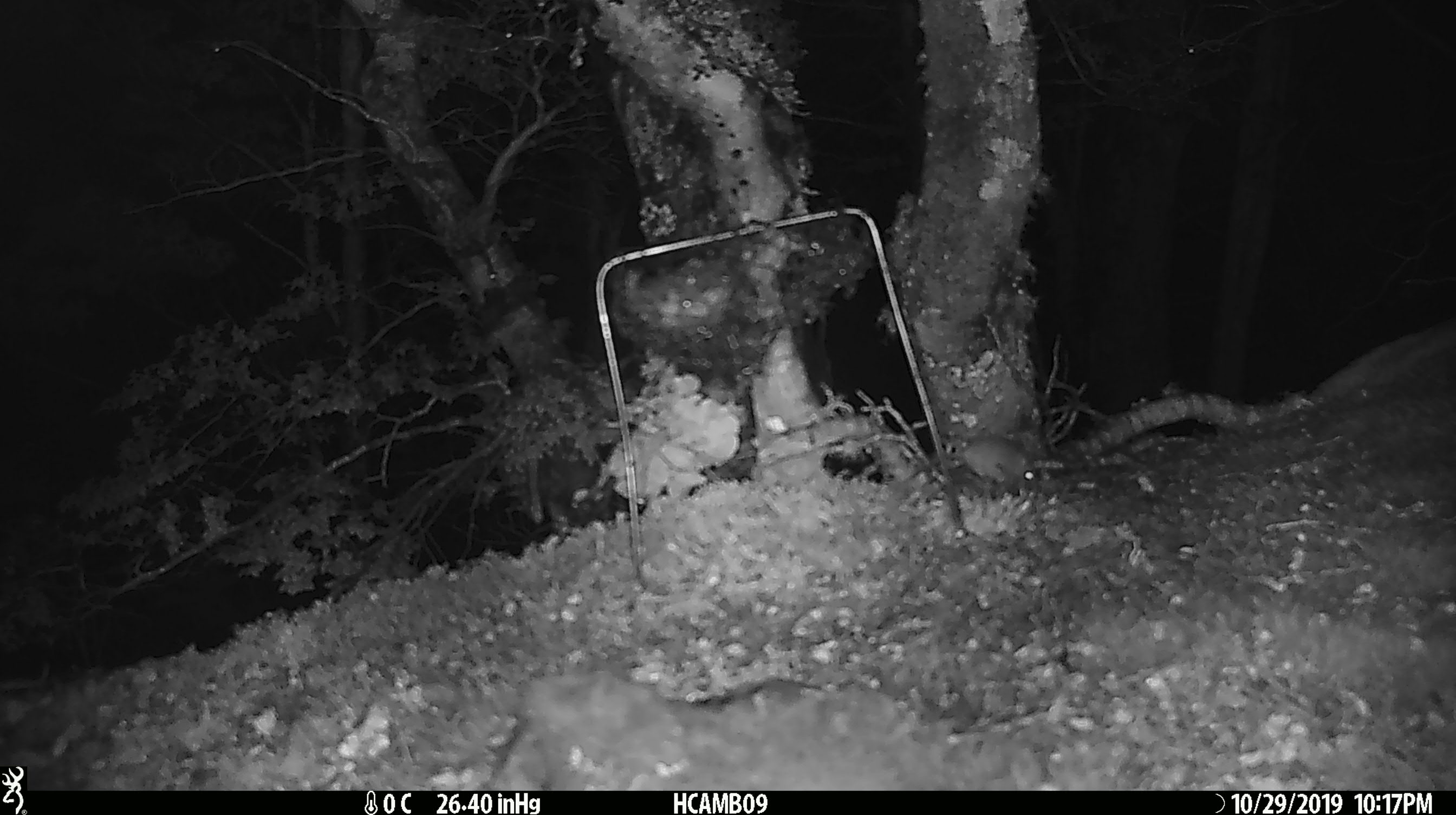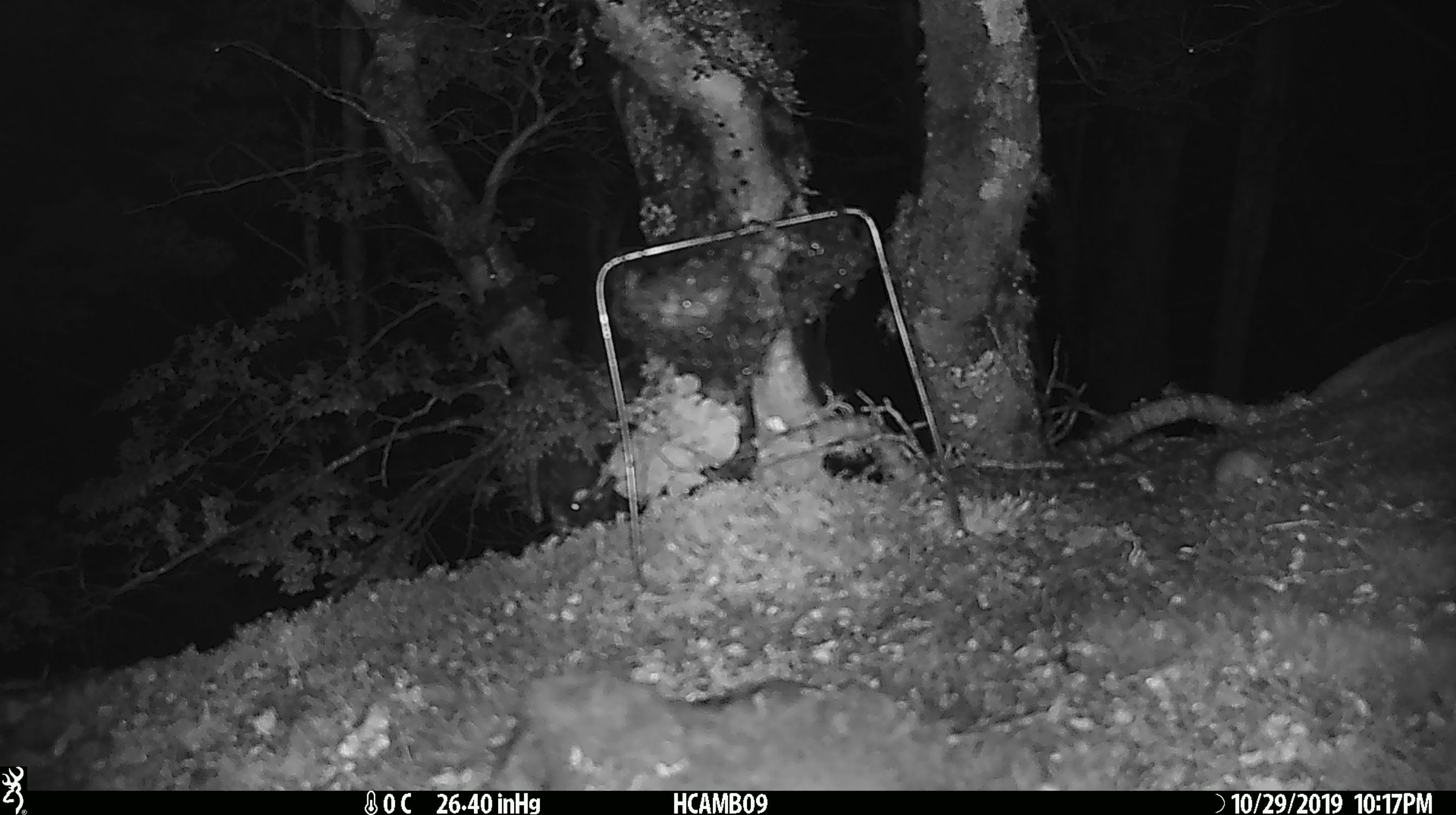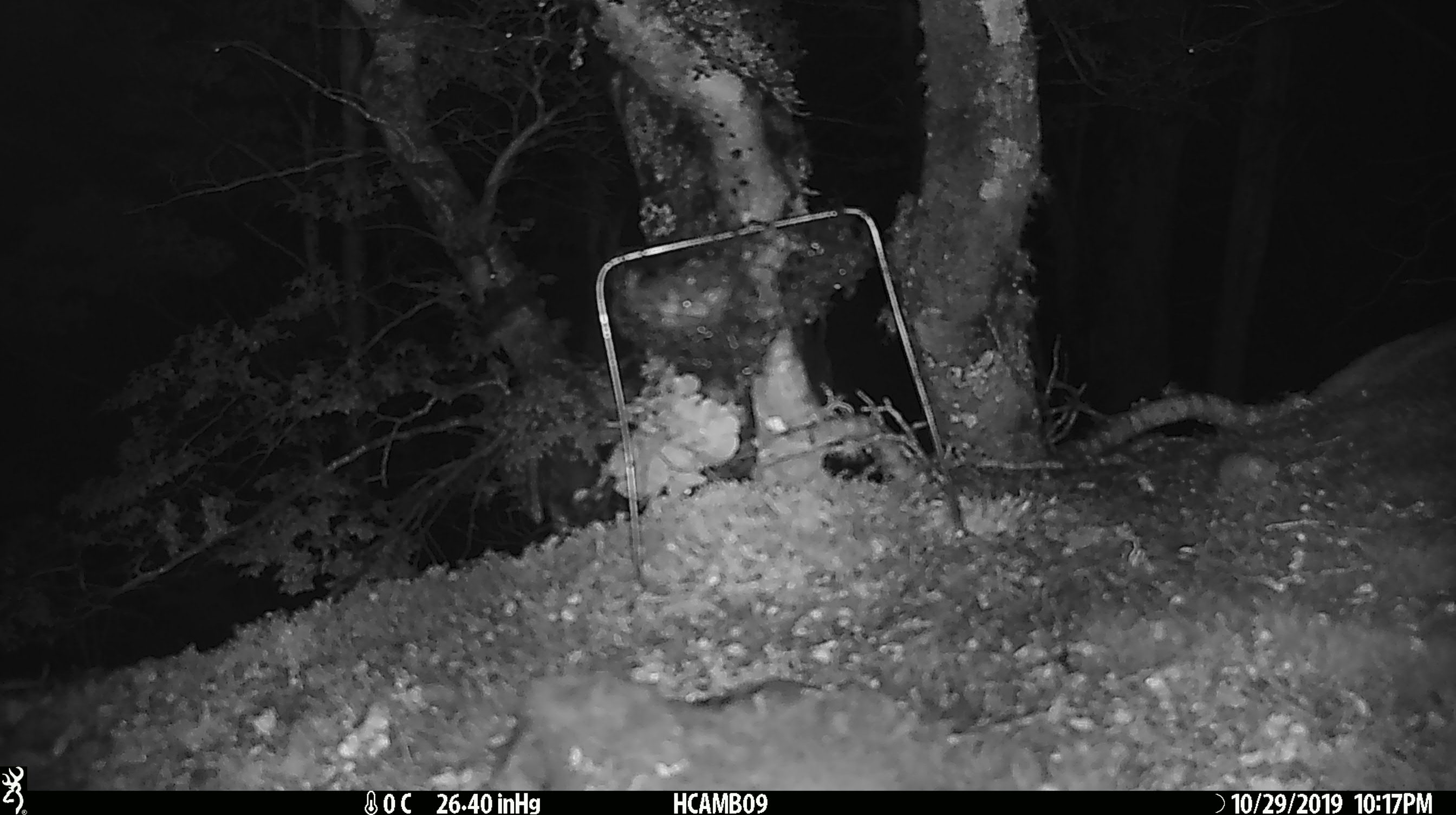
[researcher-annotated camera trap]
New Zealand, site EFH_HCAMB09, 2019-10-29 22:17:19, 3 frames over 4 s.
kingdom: Animalia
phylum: Chordata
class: Mammalia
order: Rodentia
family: Muridae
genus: Mus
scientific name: Mus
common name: mouse